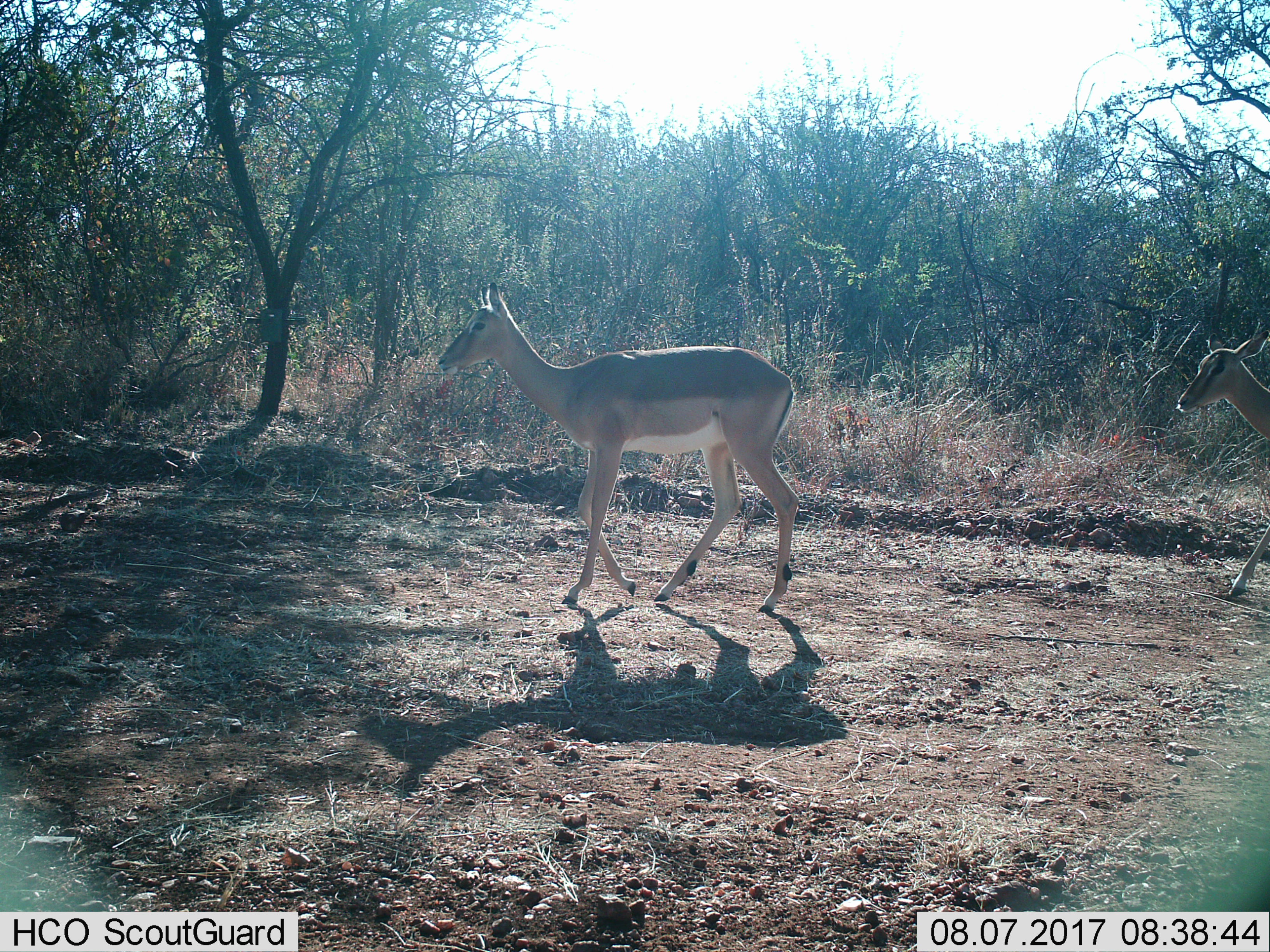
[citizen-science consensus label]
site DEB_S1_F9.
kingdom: Animalia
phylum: Chordata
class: Mammalia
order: Artiodactyla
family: Bovidae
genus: Aepyceros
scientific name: Aepyceros melampus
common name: impala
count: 2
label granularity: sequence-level